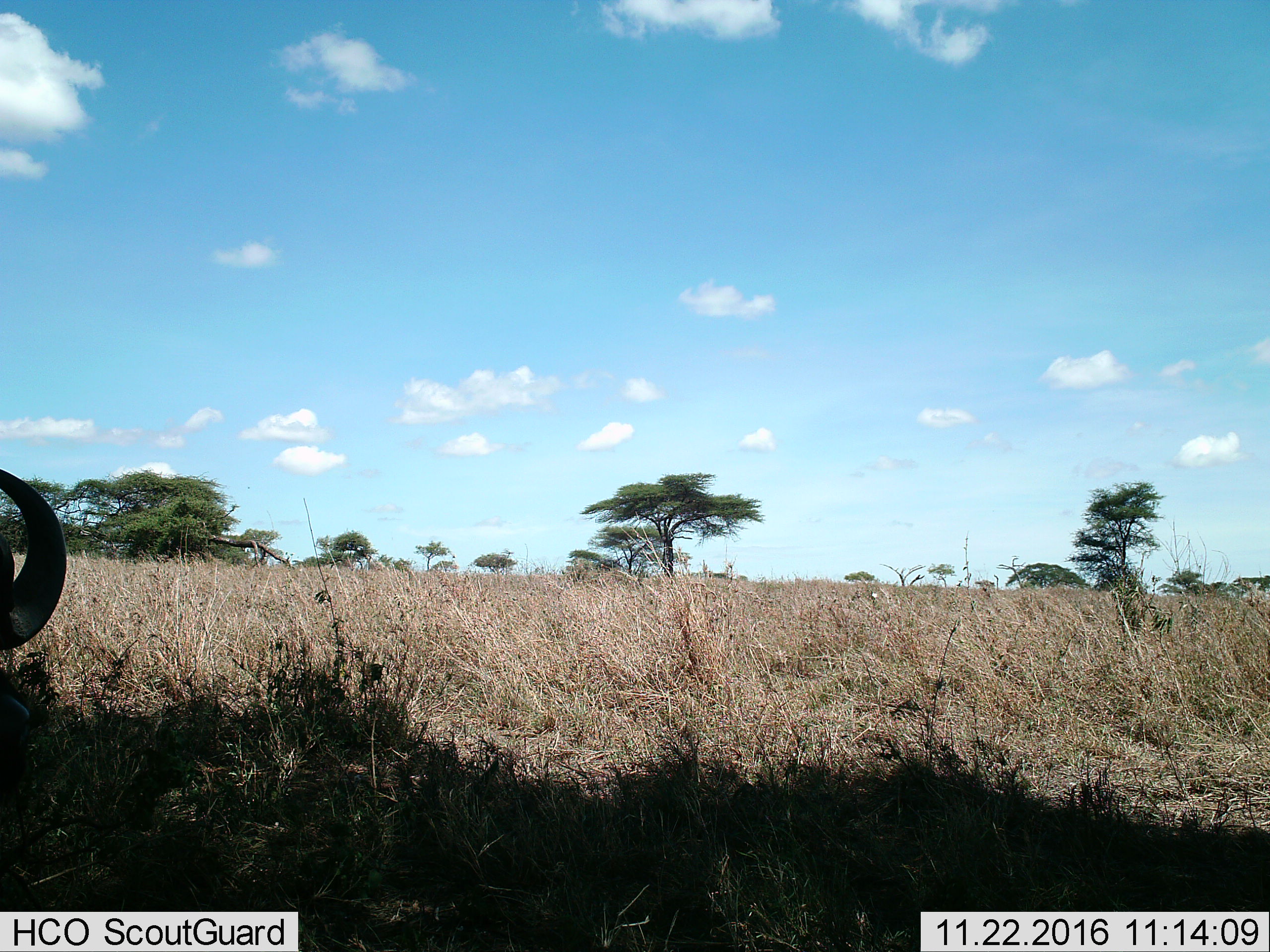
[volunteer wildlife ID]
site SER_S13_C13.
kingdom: Animalia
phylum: Chordata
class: Mammalia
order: Artiodactyla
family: Bovidae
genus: Connochaetes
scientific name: Connochaetes taurinus taurinus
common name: blue wildebeest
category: wildebeestblue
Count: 1.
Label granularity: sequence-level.